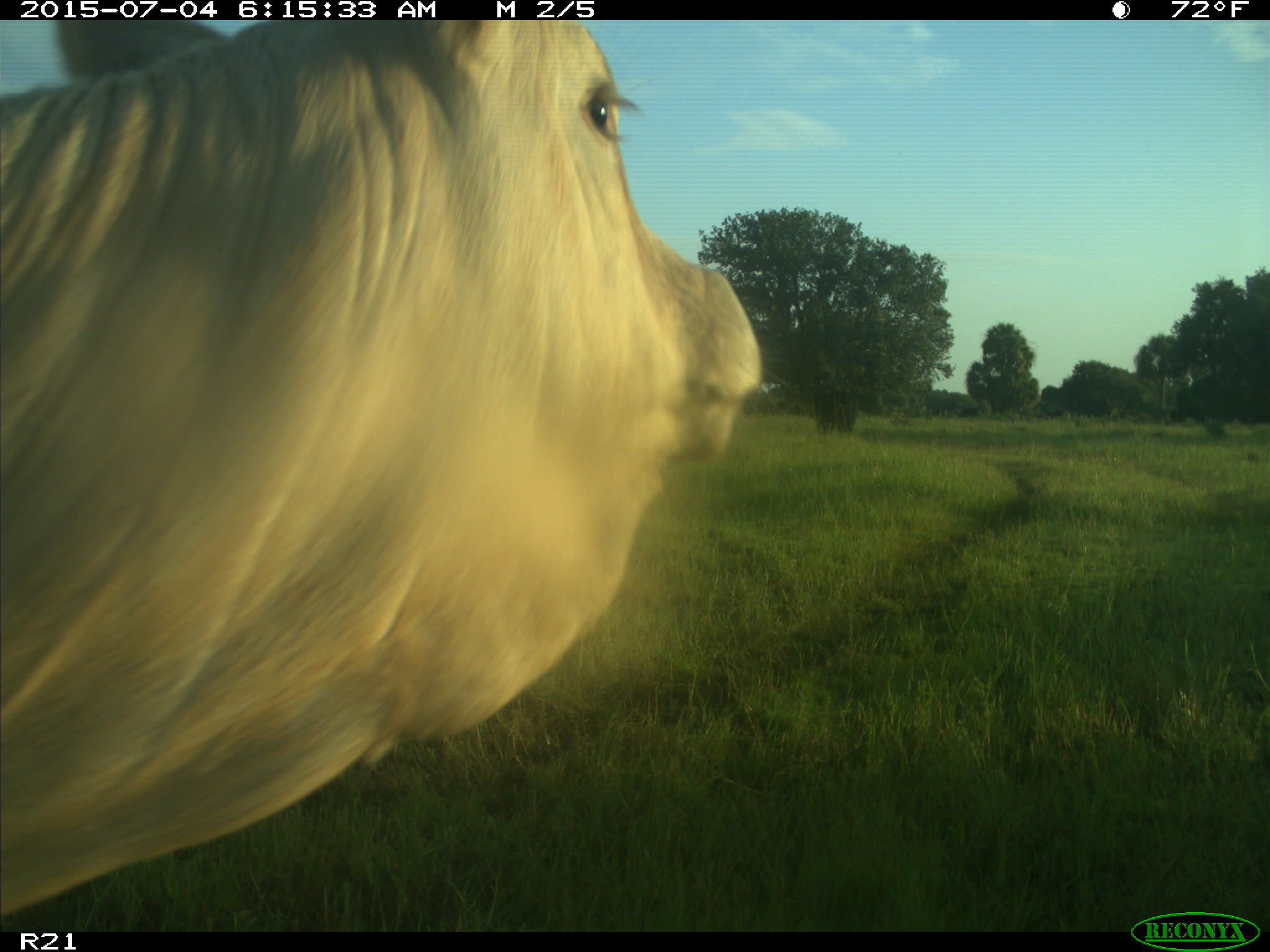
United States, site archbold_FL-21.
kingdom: Animalia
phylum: Chordata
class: Mammalia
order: Artiodactyla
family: Bovidae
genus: Bos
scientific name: Bos taurus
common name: domestic cow